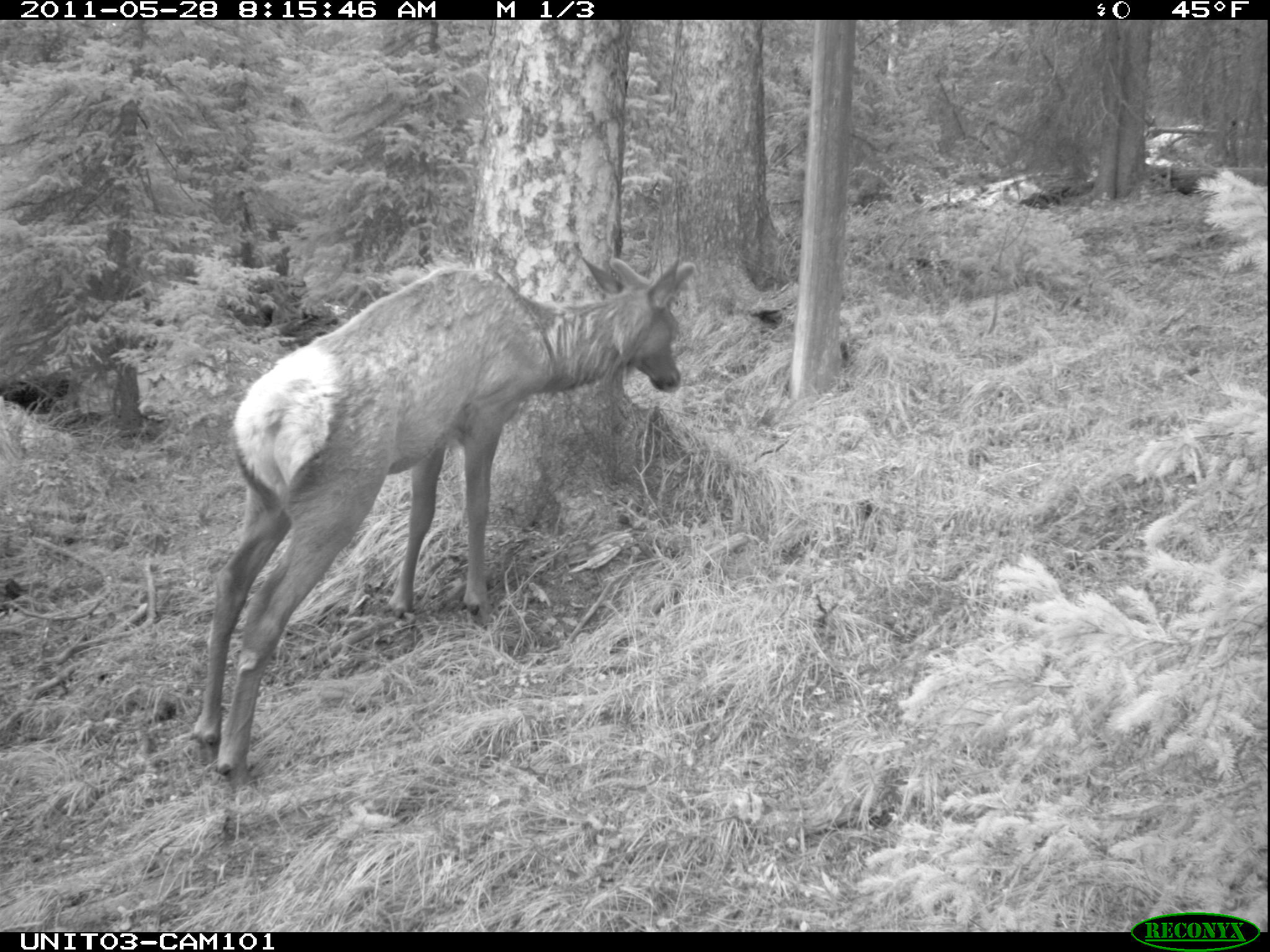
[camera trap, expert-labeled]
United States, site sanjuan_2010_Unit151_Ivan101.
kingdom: Animalia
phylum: Chordata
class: Mammalia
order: Artiodactyla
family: Cervidae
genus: Cervus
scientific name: Cervus elaphus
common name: red deer